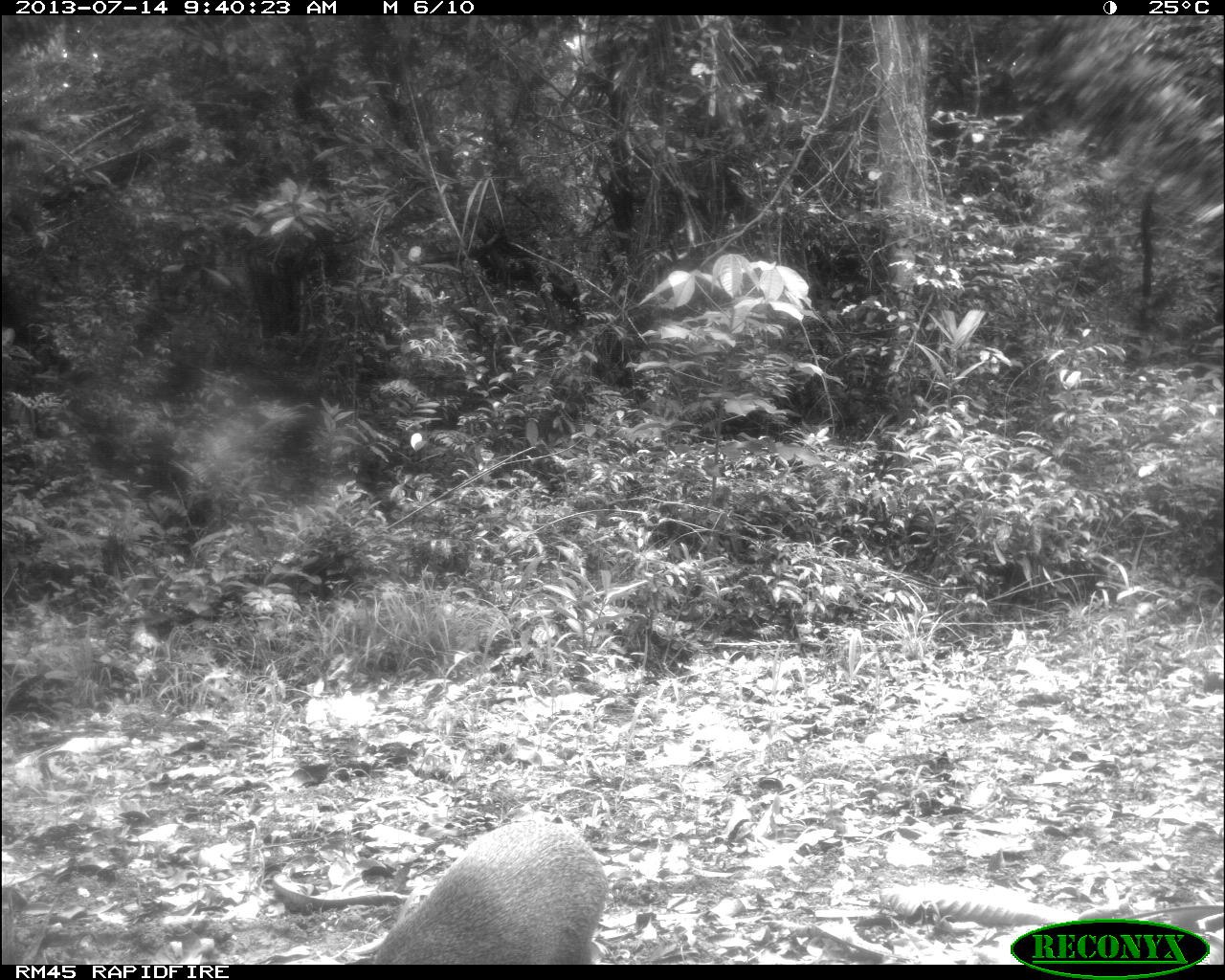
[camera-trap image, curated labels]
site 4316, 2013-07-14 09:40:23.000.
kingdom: Animalia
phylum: Chordata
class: Mammalia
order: Rodentia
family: Dasyproctidae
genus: Dasyprocta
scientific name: Dasyprocta punctata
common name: central american agouti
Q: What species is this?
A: Dasyprocta punctata (central american agouti).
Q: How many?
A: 1.